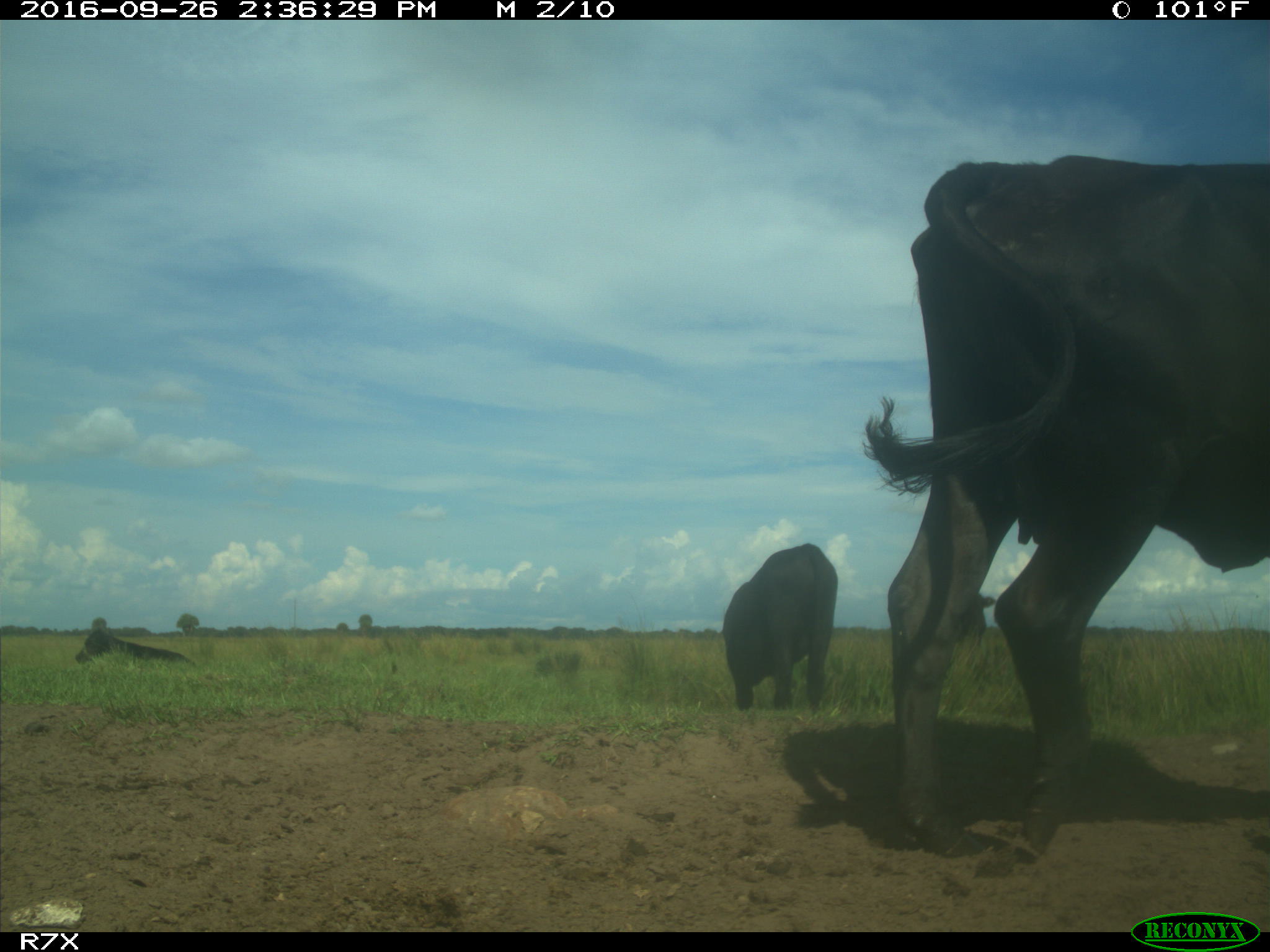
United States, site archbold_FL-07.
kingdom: Animalia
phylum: Chordata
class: Mammalia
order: Artiodactyla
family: Bovidae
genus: Bos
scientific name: Bos taurus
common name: domestic cow